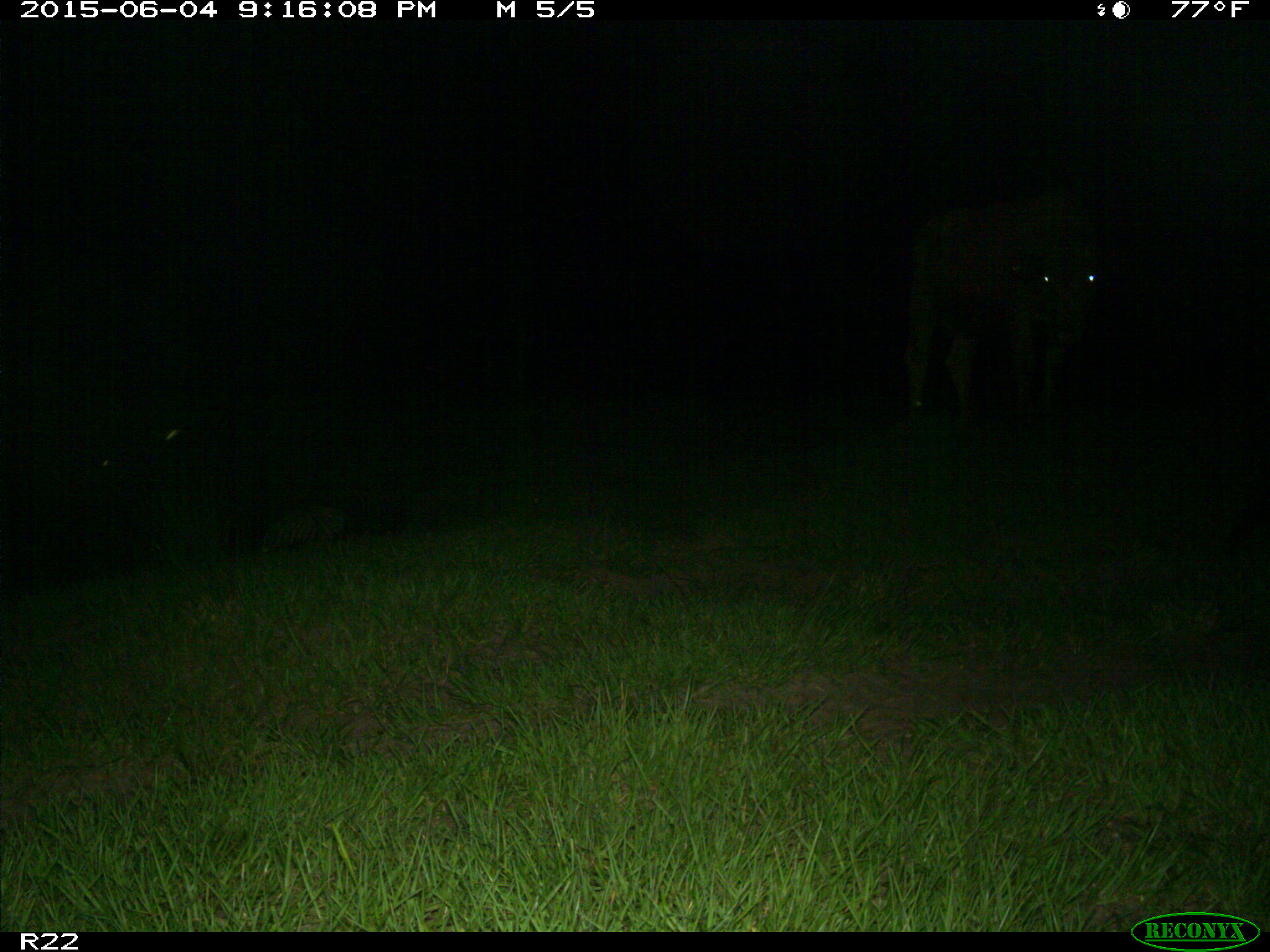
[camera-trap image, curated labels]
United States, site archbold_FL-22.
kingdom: Animalia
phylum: Chordata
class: Mammalia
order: Artiodactyla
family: Bovidae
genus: Bos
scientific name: Bos taurus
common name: domestic cow